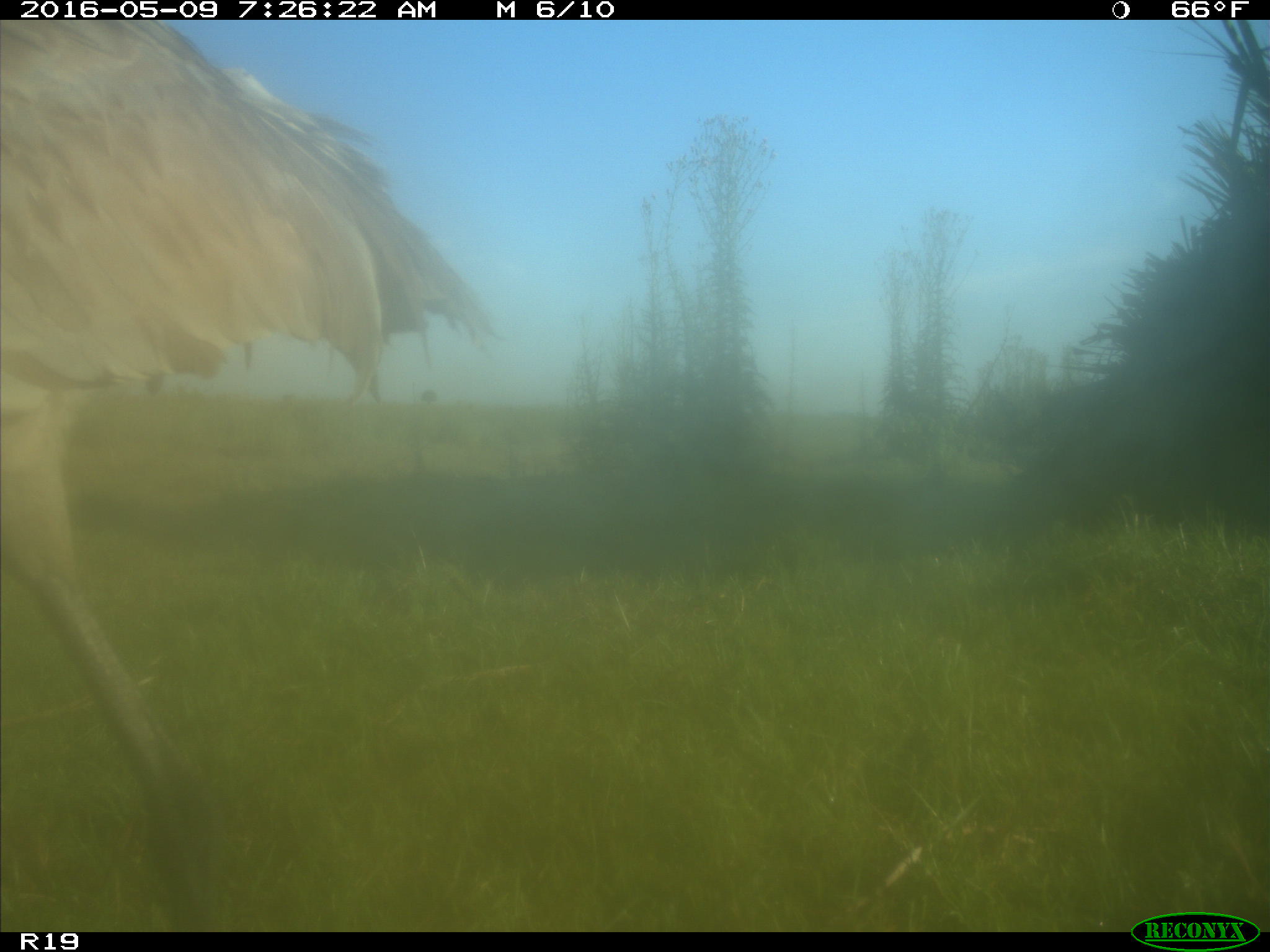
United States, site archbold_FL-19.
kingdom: Animalia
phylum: Chordata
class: Aves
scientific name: Aves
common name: birds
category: unidentified bird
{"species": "unidentified bird (birds) (Aves)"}